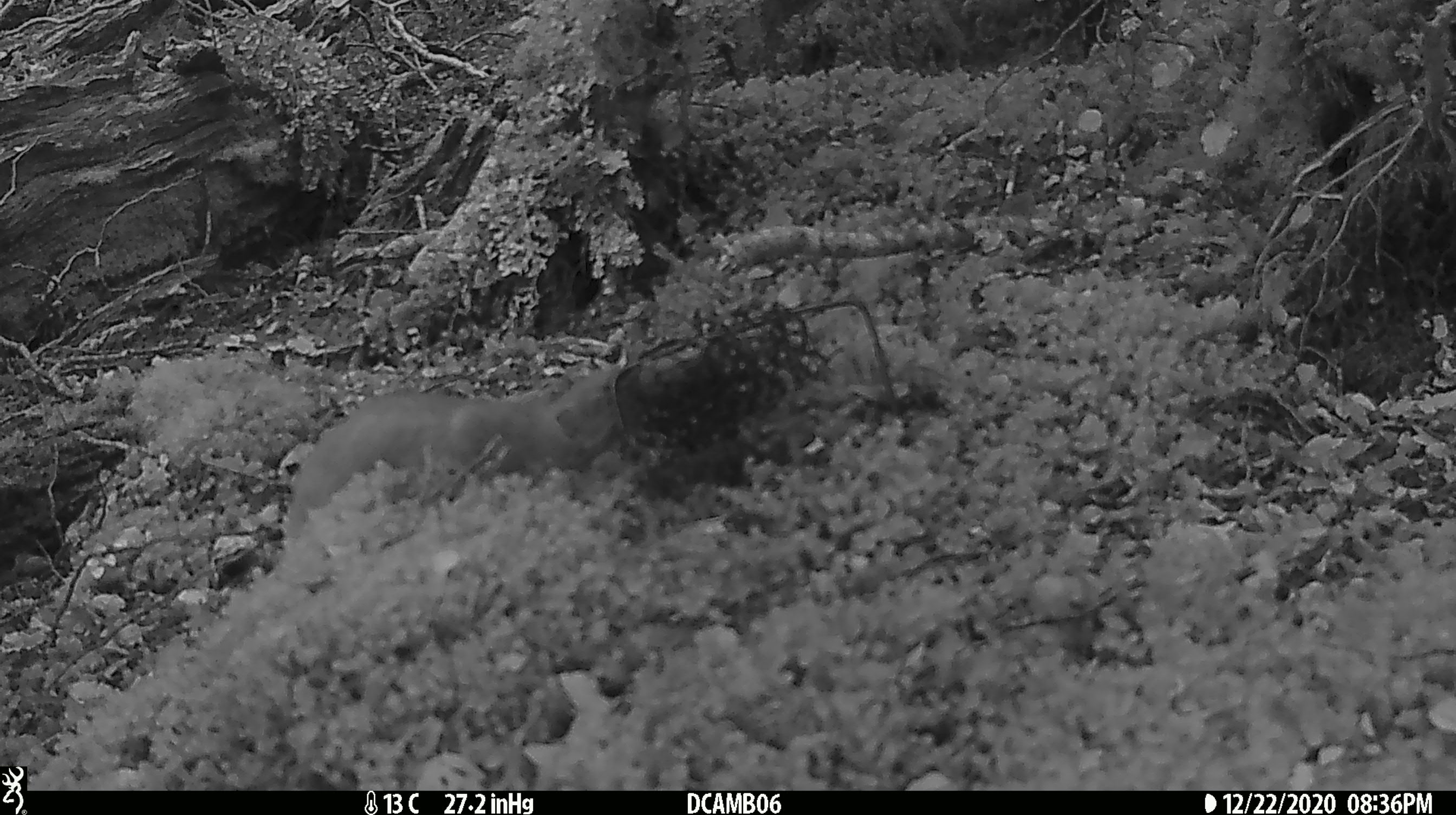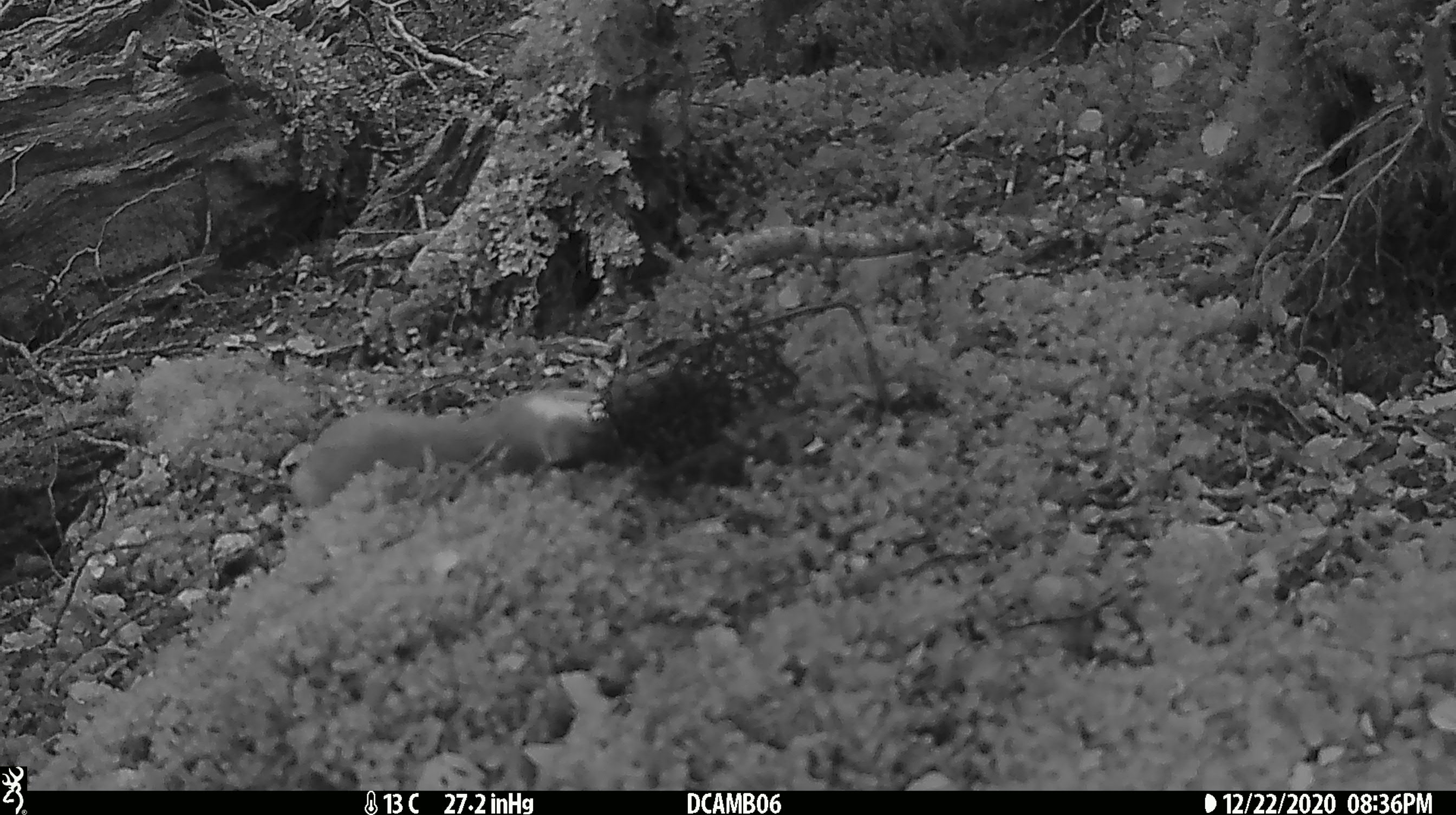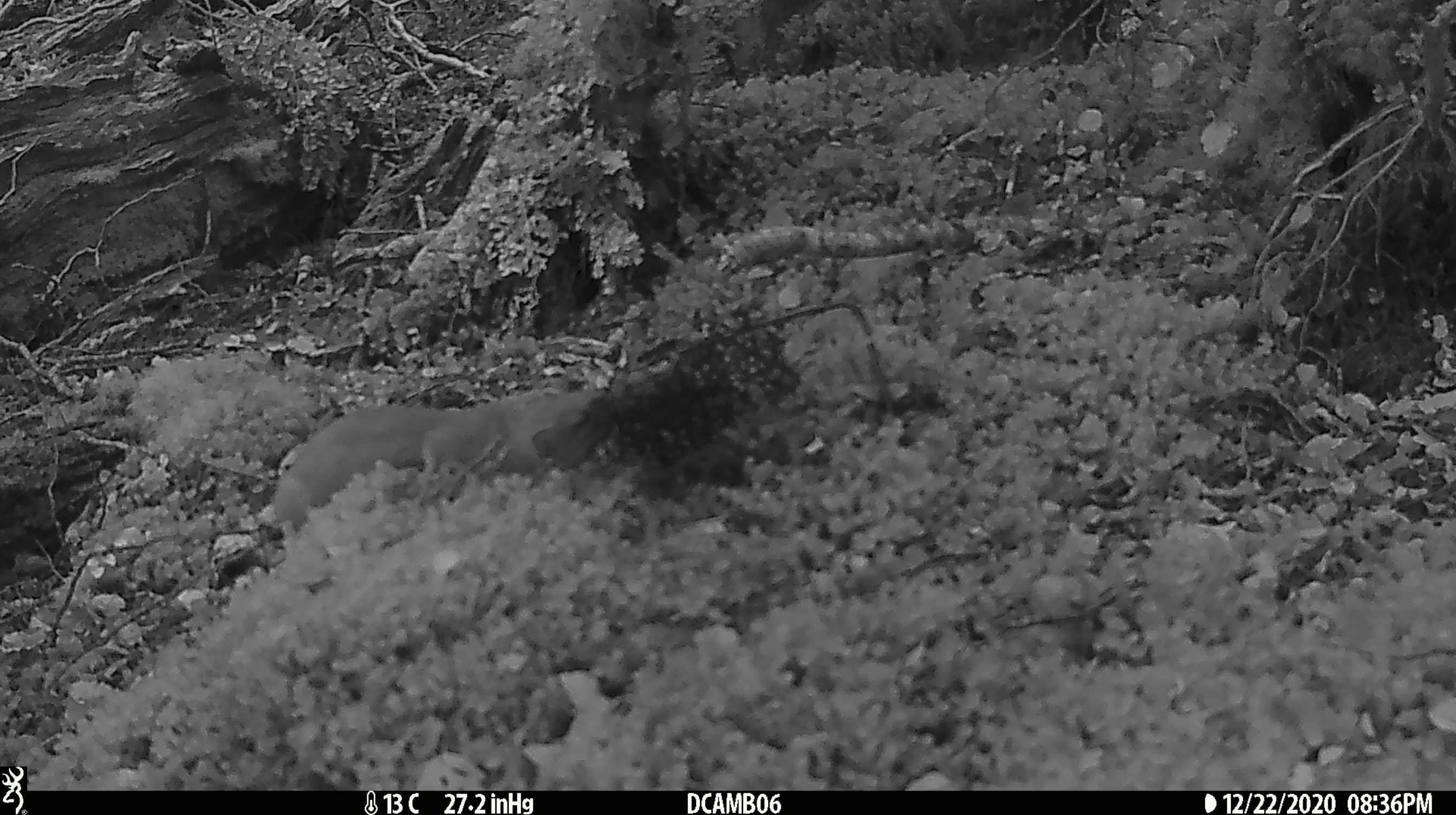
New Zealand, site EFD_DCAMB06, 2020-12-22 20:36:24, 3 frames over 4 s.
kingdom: Animalia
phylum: Chordata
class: Mammalia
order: Carnivora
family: Mustelidae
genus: Mustela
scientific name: Mustela erminea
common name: stoat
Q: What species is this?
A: Stoat (Mustela erminea).